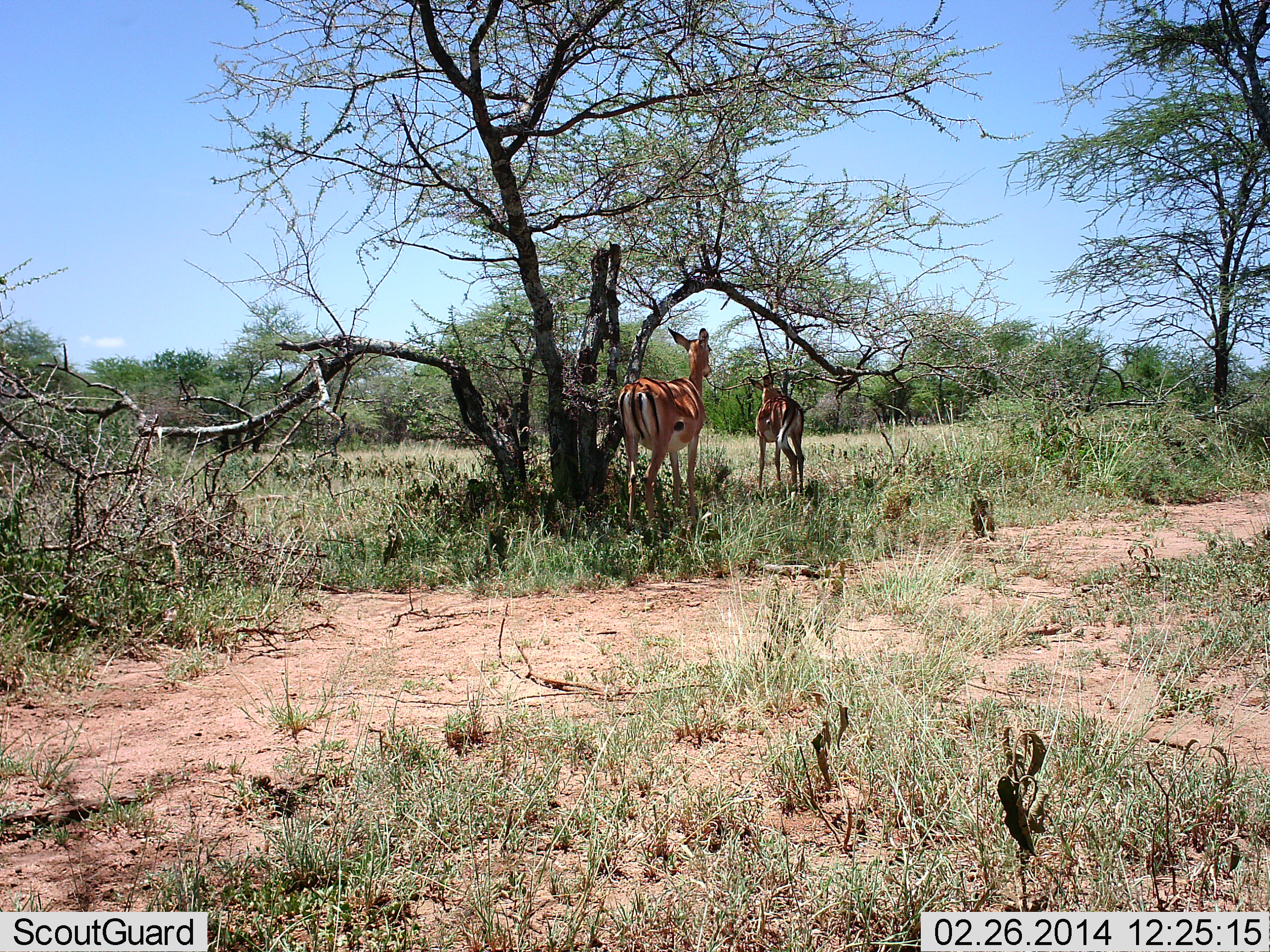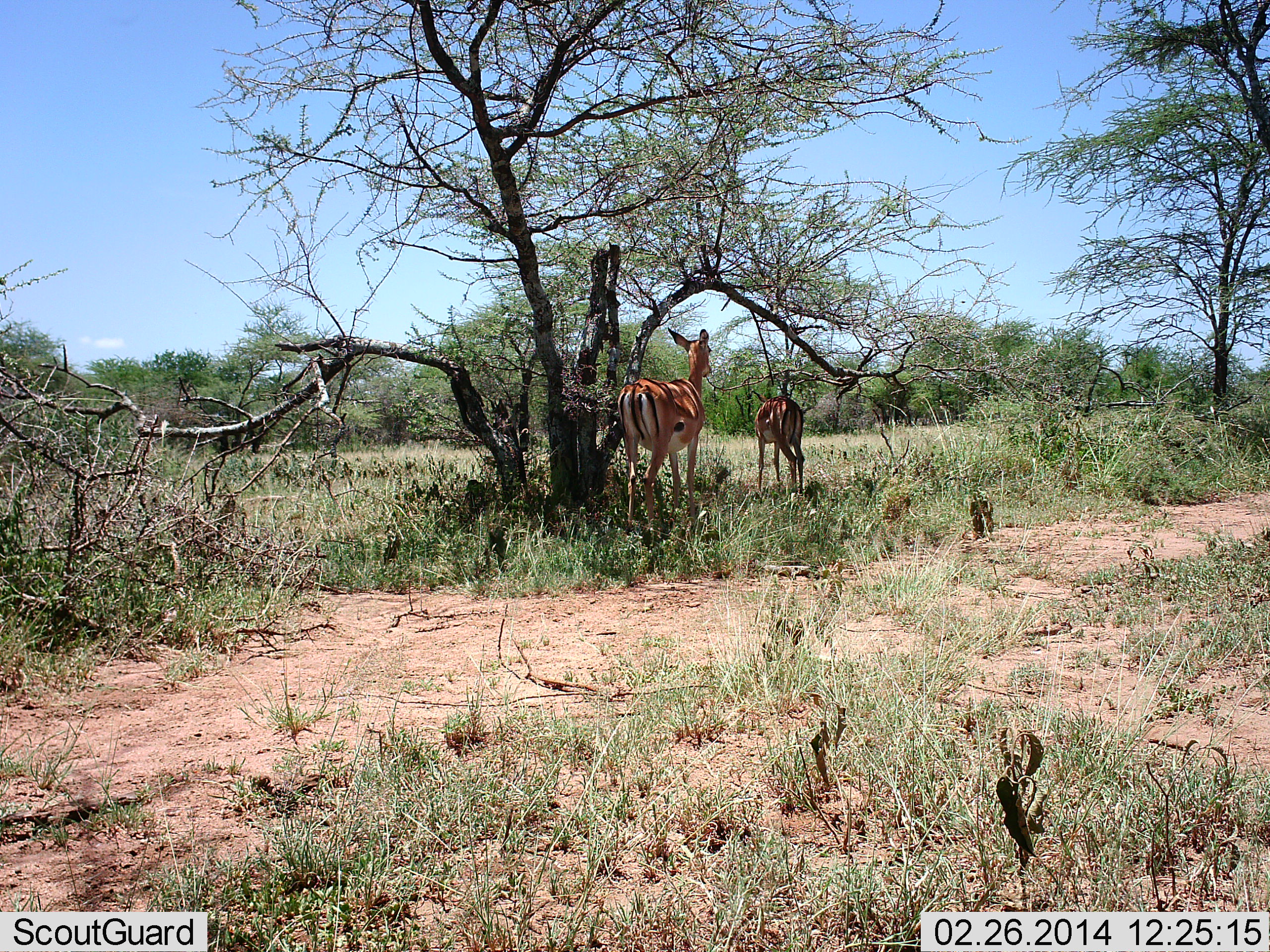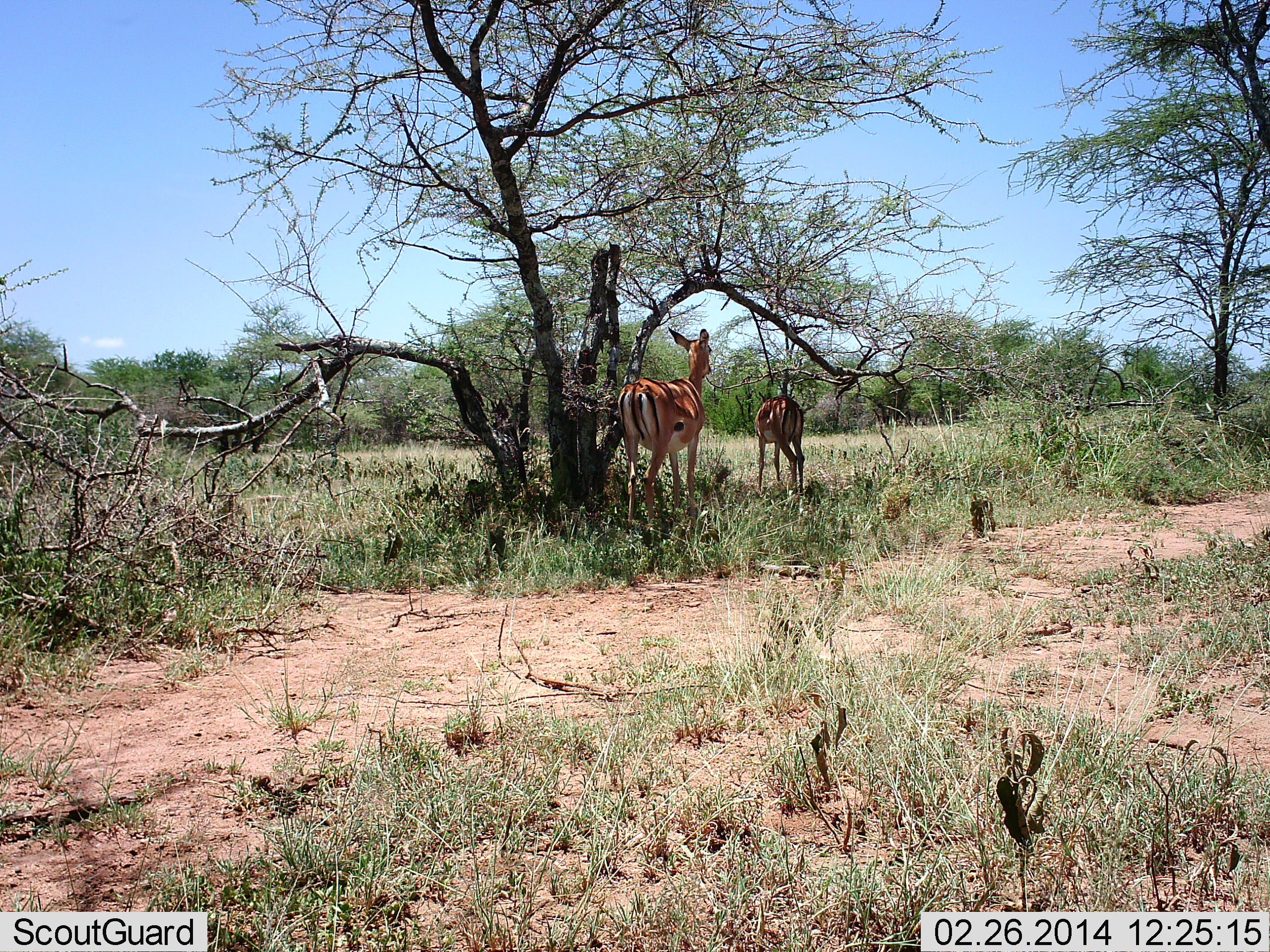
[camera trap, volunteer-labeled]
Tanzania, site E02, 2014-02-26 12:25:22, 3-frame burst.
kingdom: Animalia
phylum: Chordata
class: Mammalia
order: Artiodactyla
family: Bovidae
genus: Aepyceros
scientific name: Aepyceros melampus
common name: impala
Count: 2.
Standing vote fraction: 80%.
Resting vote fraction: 20%.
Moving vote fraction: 0%.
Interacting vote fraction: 0%.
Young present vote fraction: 0%.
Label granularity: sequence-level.